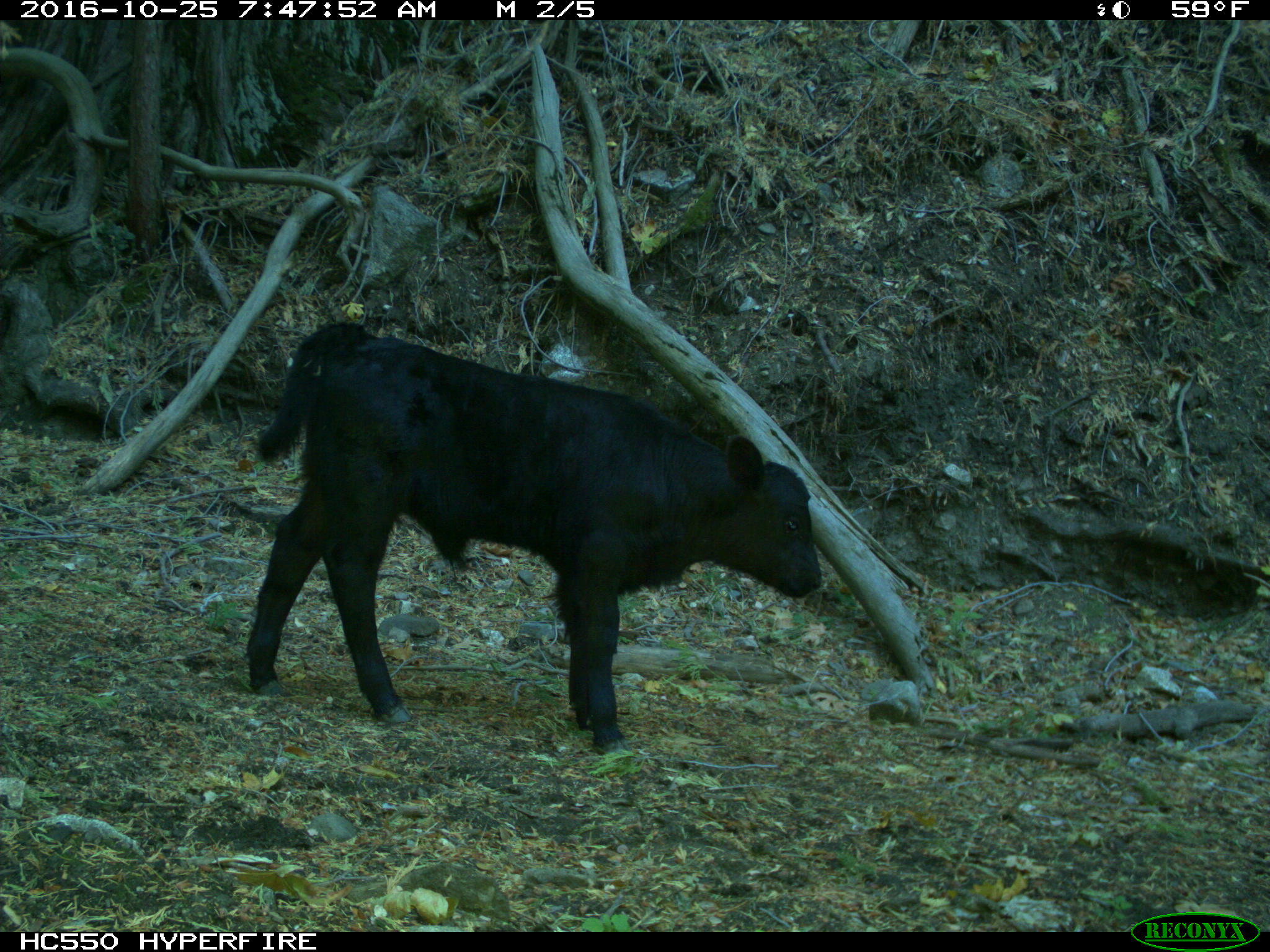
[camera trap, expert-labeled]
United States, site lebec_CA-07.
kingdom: Animalia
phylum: Chordata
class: Mammalia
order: Artiodactyla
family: Bovidae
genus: Bos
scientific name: Bos taurus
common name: domestic cow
Bos taurus (domestic cow).